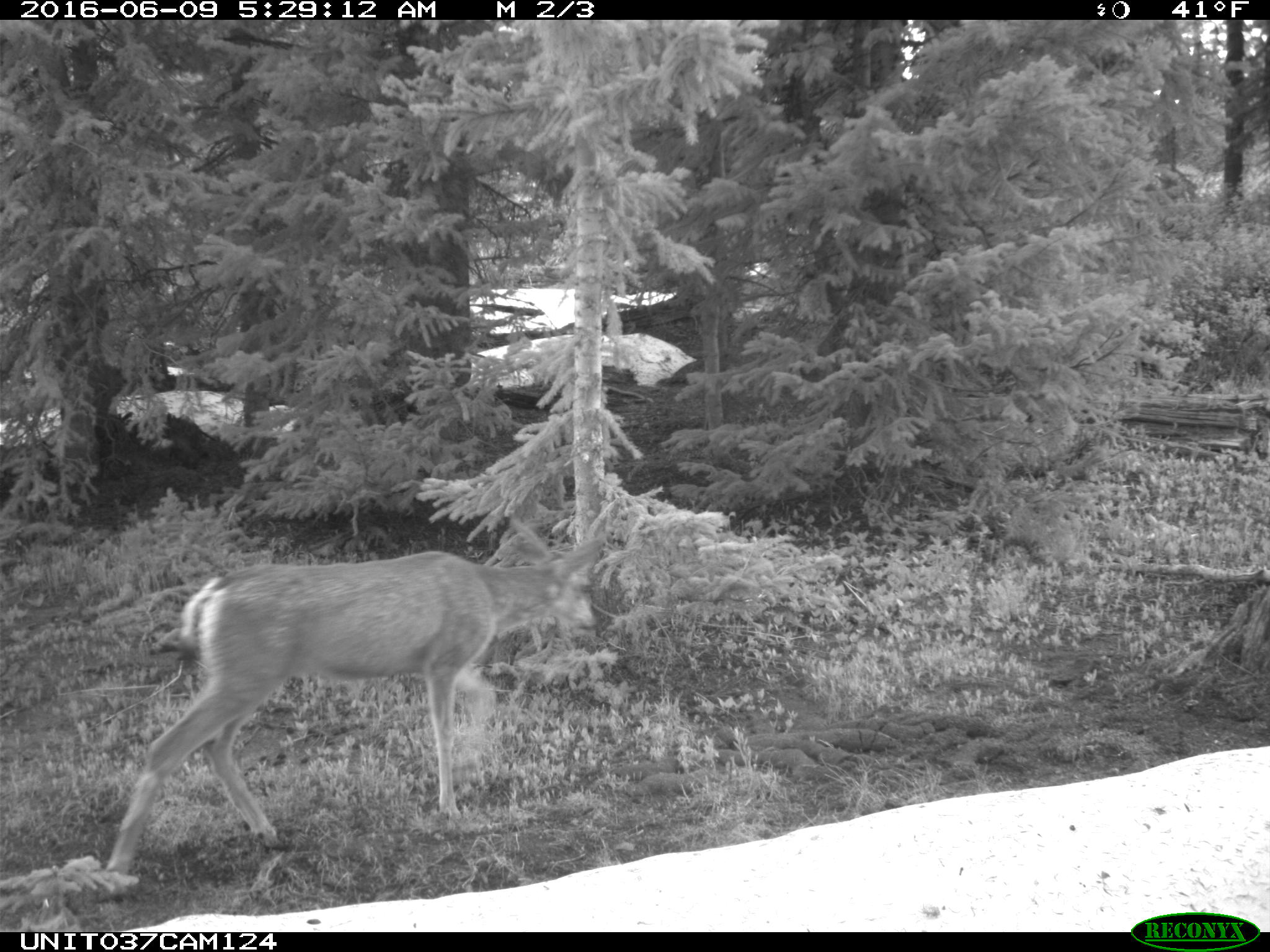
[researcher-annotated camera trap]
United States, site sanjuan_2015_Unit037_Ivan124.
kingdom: Animalia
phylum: Chordata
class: Mammalia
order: Artiodactyla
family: Cervidae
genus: Odocoileus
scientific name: Odocoileus hemionus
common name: mule deer